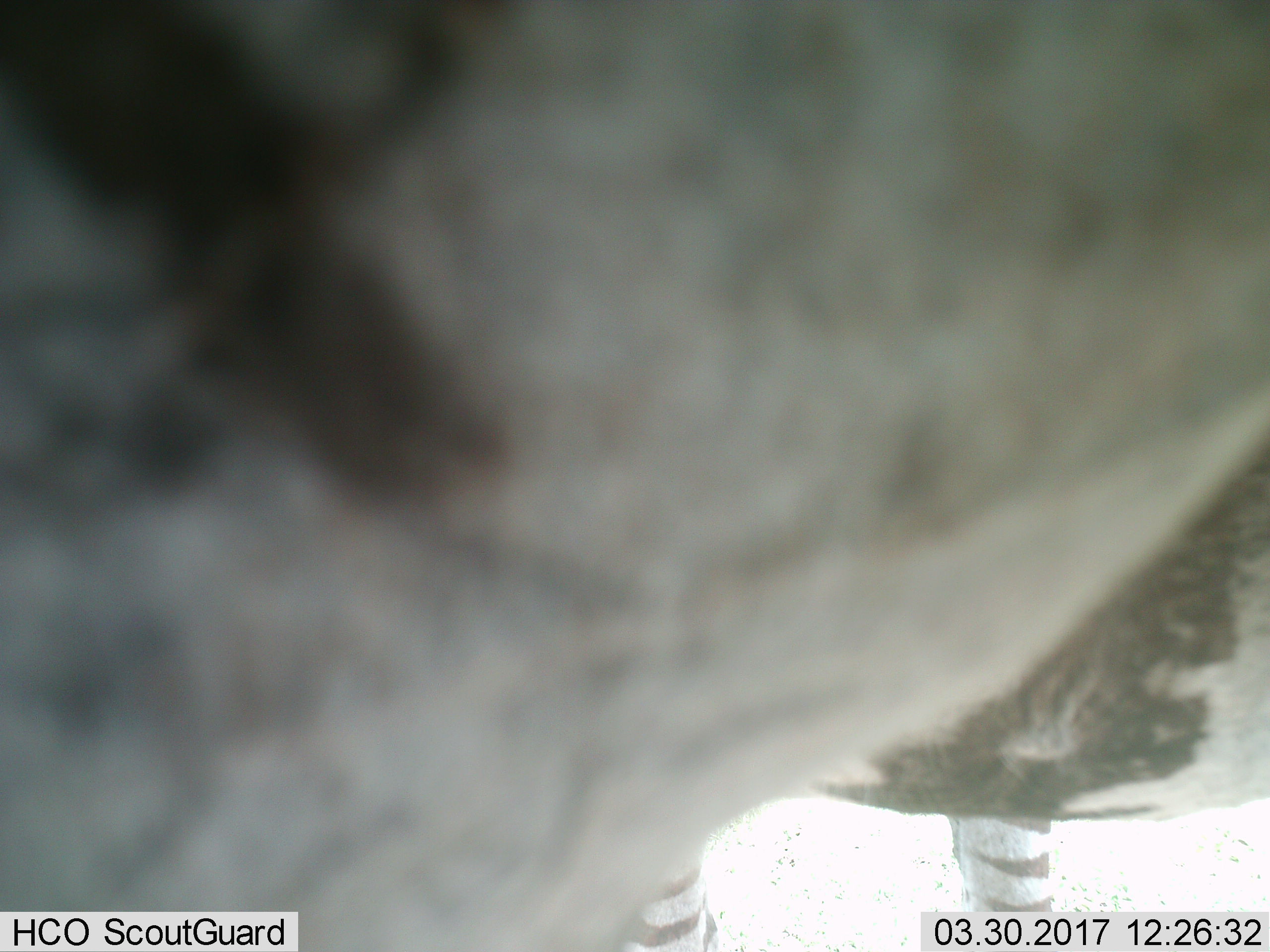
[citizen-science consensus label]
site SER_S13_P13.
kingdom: Animalia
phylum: Chordata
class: Mammalia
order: Perissodactyla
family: Equidae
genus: Equus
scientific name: Equus quagga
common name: plains zebra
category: zebraplains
Zebraplains (plains zebra) (Equus quagga), count 1. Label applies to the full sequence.